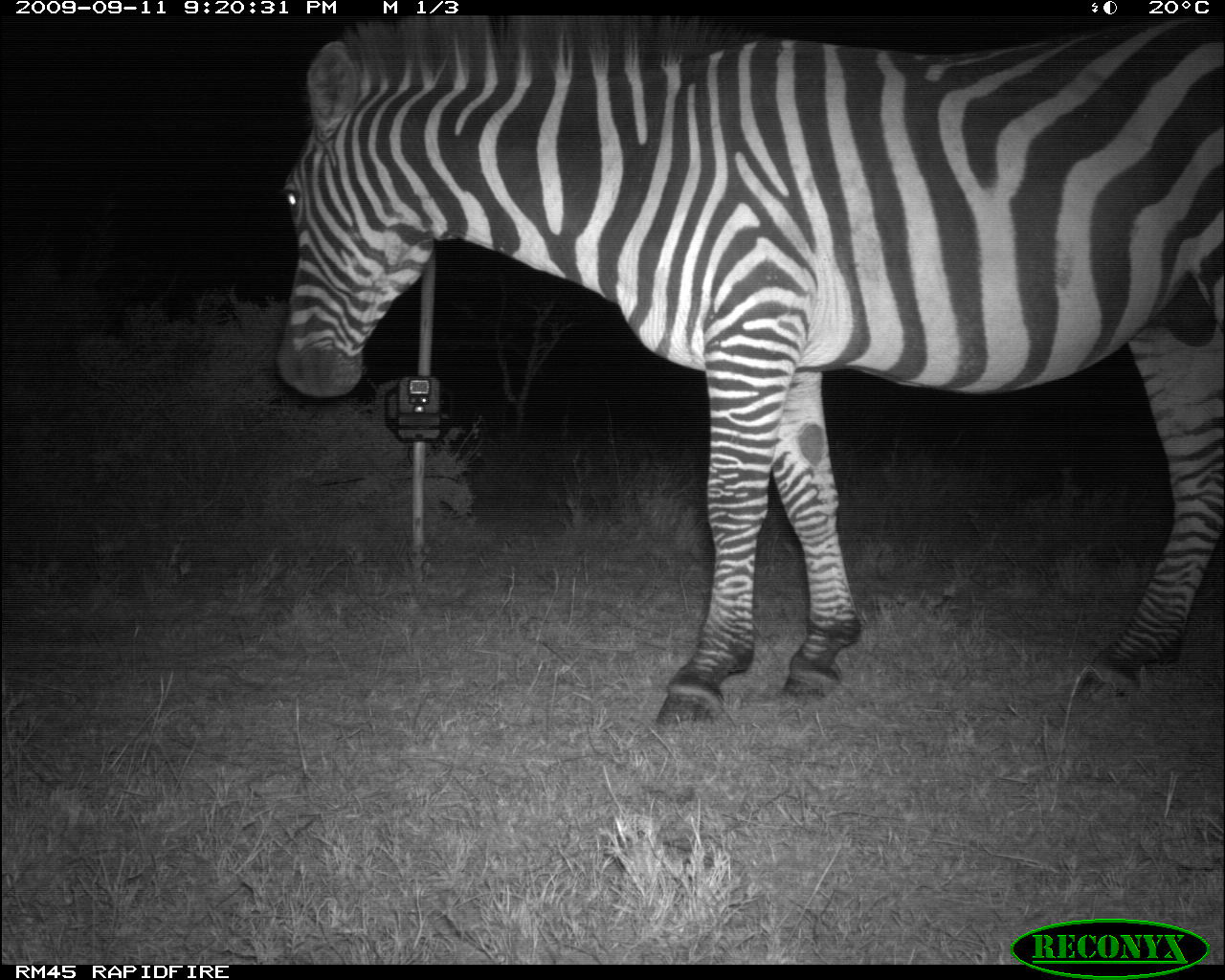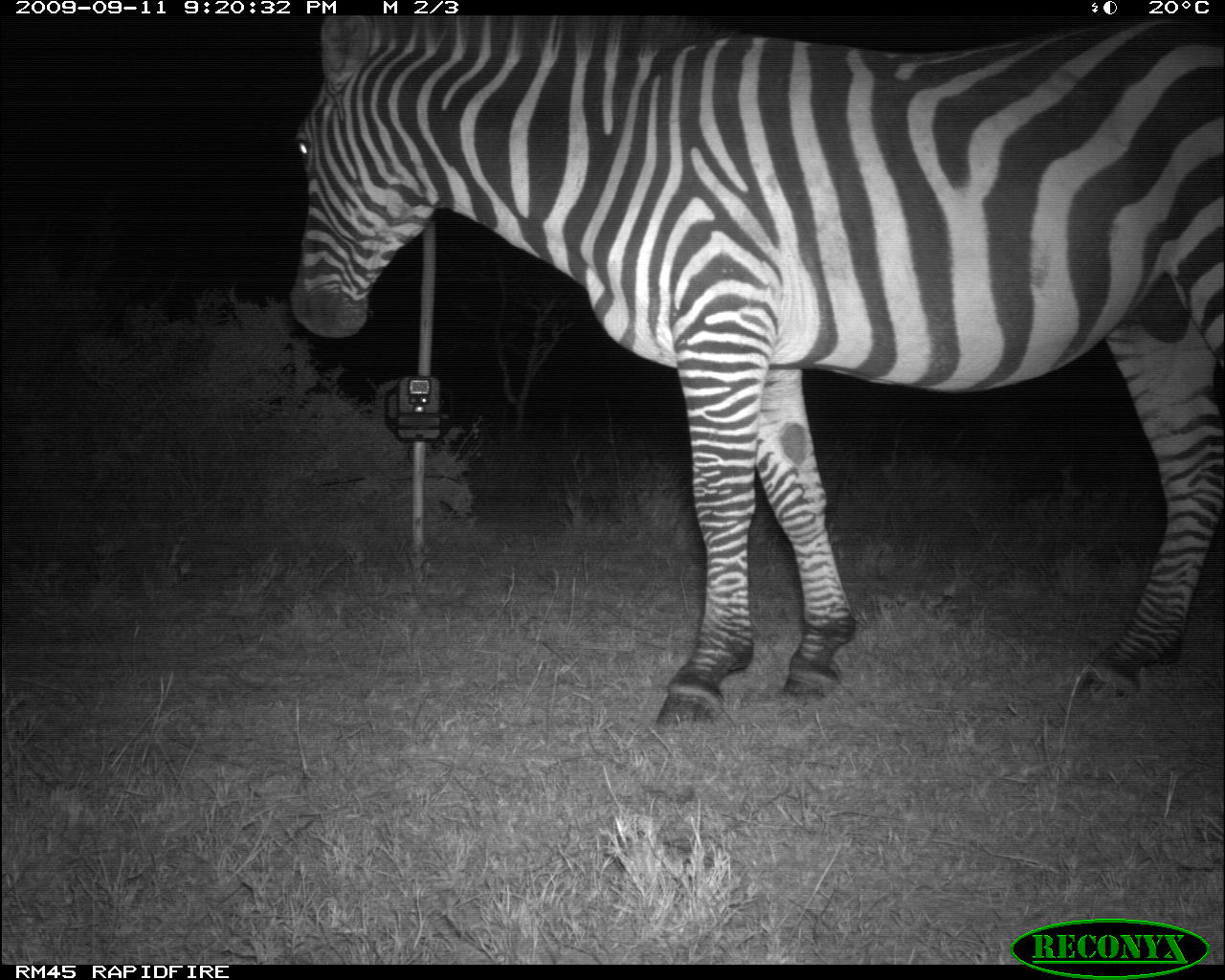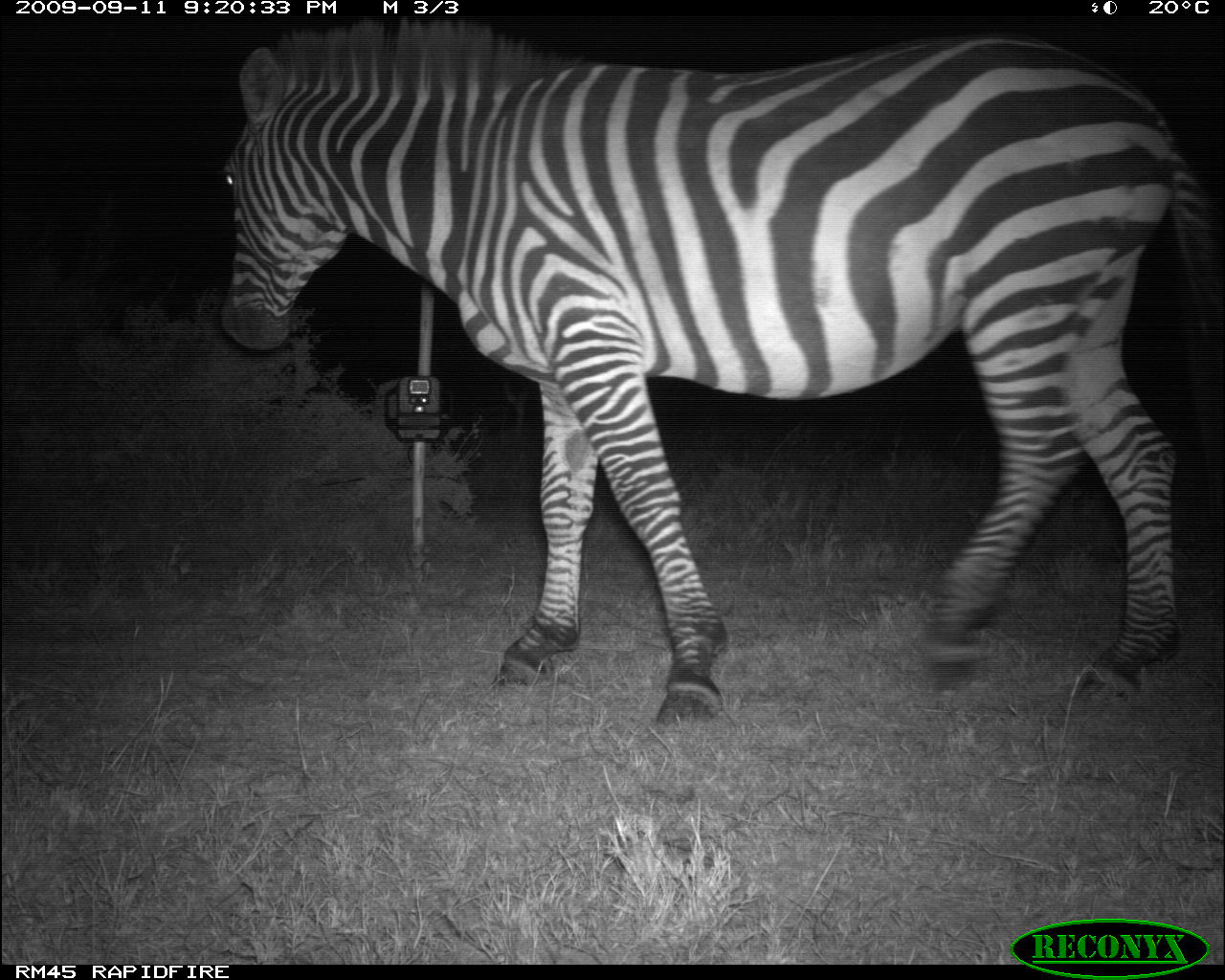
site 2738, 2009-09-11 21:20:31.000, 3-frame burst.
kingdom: Animalia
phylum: Chordata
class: Mammalia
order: Perissodactyla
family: Equidae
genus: Equus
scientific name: Equus quagga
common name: plains zebra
Equus quagga (plains zebra), count 1.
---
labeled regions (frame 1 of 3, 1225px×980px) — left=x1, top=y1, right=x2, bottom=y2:
equus quagga: left=270, top=20, right=1225, bottom=722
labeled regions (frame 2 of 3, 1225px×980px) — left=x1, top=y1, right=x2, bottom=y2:
equus quagga: left=283, top=14, right=1225, bottom=729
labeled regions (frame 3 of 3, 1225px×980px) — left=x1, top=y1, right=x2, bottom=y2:
equus quagga: left=215, top=15, right=1217, bottom=725